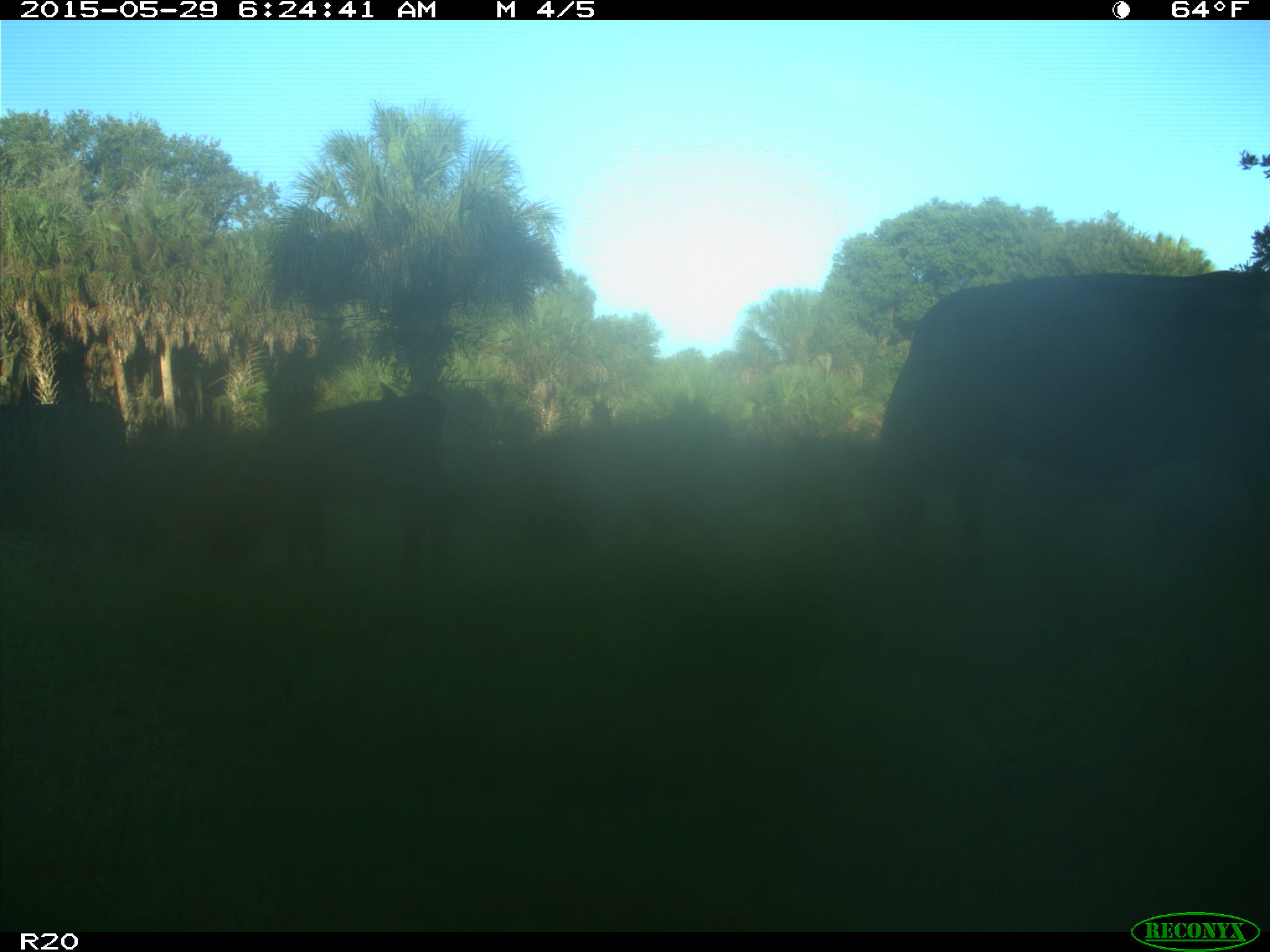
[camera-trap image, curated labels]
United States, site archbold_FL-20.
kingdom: Animalia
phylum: Chordata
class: Mammalia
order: Artiodactyla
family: Bovidae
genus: Bos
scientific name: Bos taurus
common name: domestic cow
Bos taurus (domestic cow).